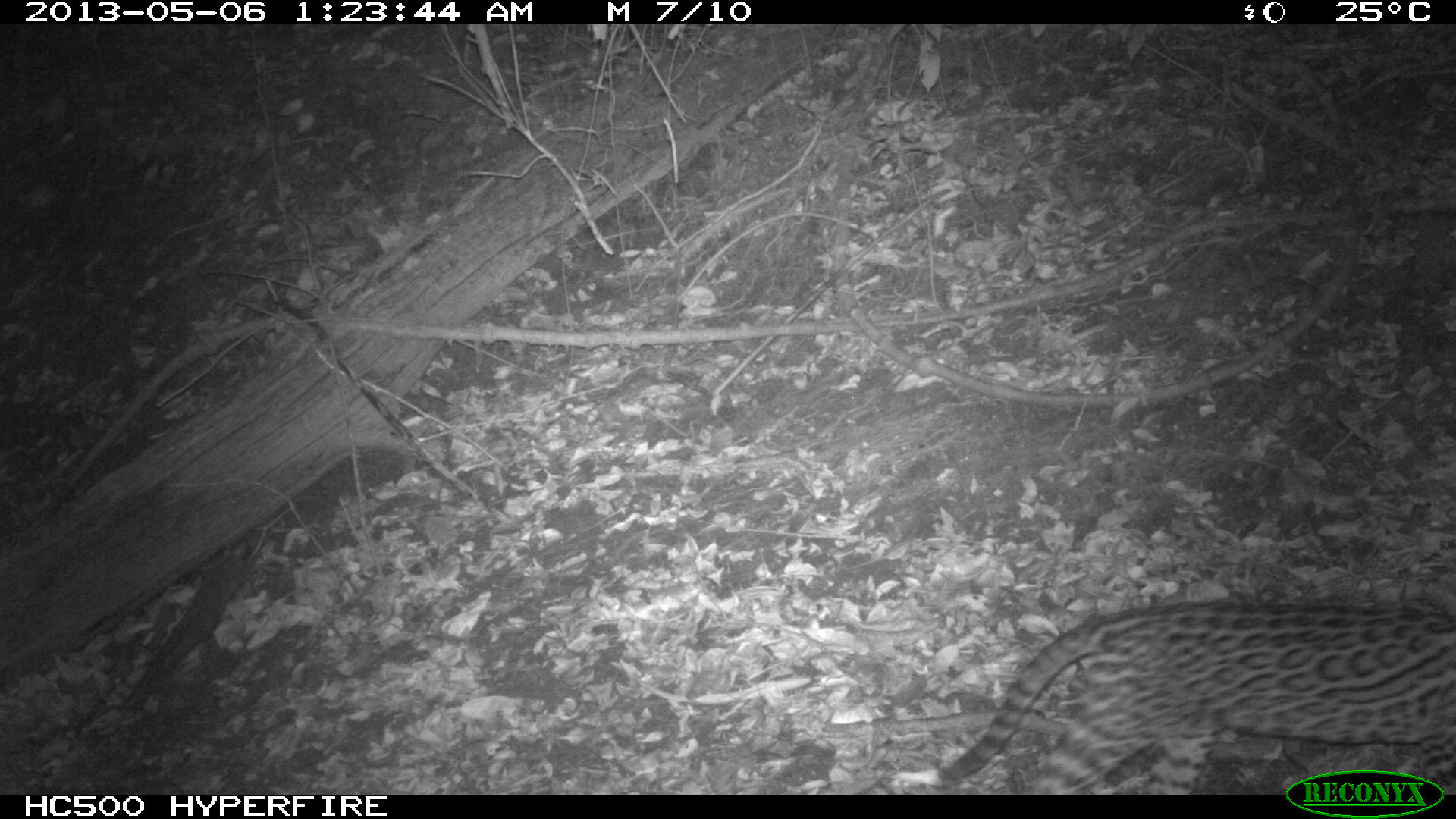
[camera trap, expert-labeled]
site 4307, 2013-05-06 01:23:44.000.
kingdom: Animalia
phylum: Chordata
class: Mammalia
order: Carnivora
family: Felidae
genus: Leopardus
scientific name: Leopardus pardalis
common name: ocelot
Leopardus pardalis (ocelot), count 1.